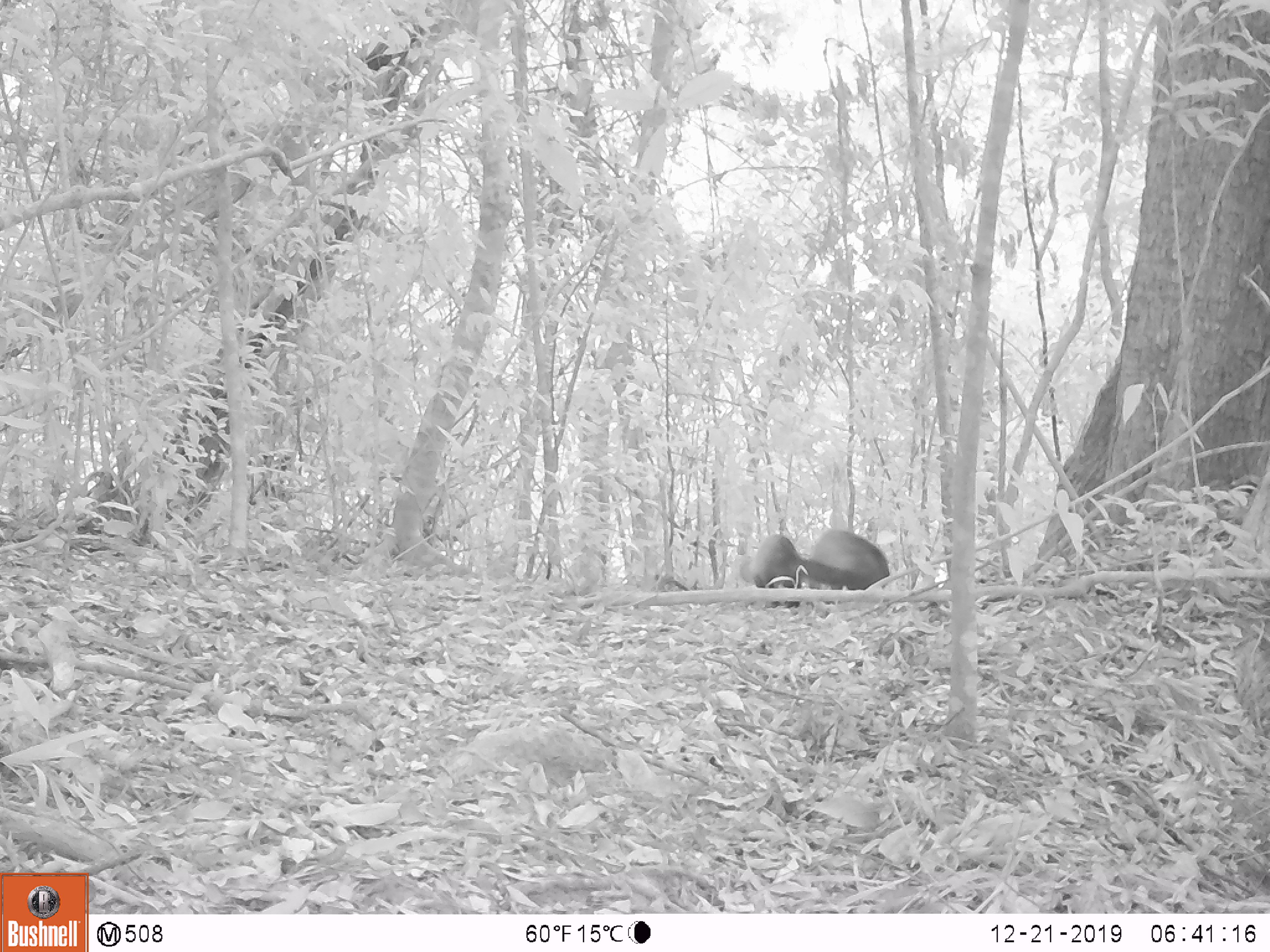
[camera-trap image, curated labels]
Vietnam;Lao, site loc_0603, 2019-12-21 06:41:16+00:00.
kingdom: Animalia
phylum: Chordata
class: Mammalia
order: Carnivora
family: Mustelidae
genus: Martes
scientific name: Martes flavigula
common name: yellow-throated marten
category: yellow throated marten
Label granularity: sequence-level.